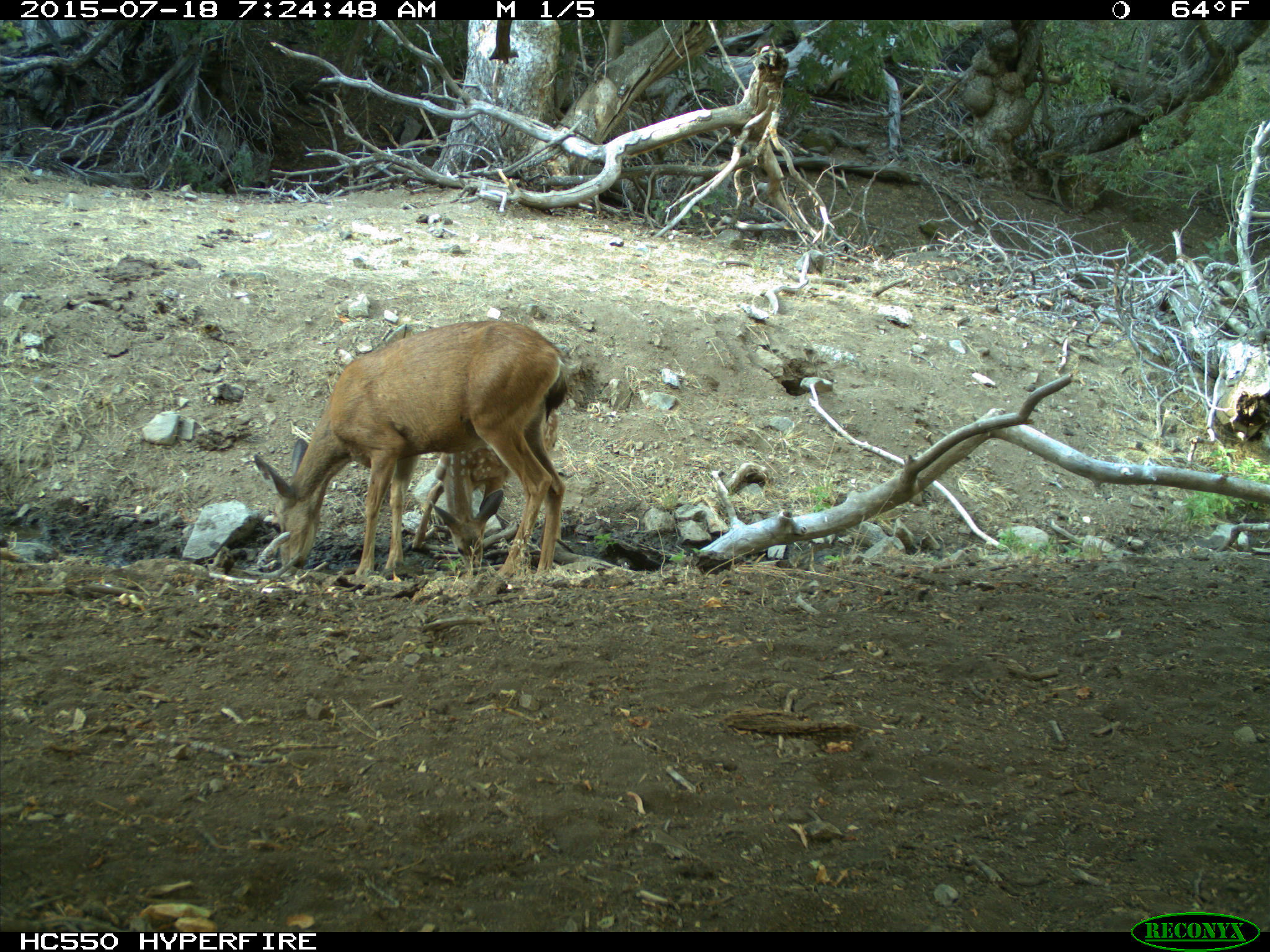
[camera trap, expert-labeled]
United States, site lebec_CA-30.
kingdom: Animalia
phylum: Chordata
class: Mammalia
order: Artiodactyla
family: Cervidae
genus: Odocoileus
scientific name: Odocoileus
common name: deer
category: unidentified deer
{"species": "unidentified deer (deer) (Odocoileus)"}